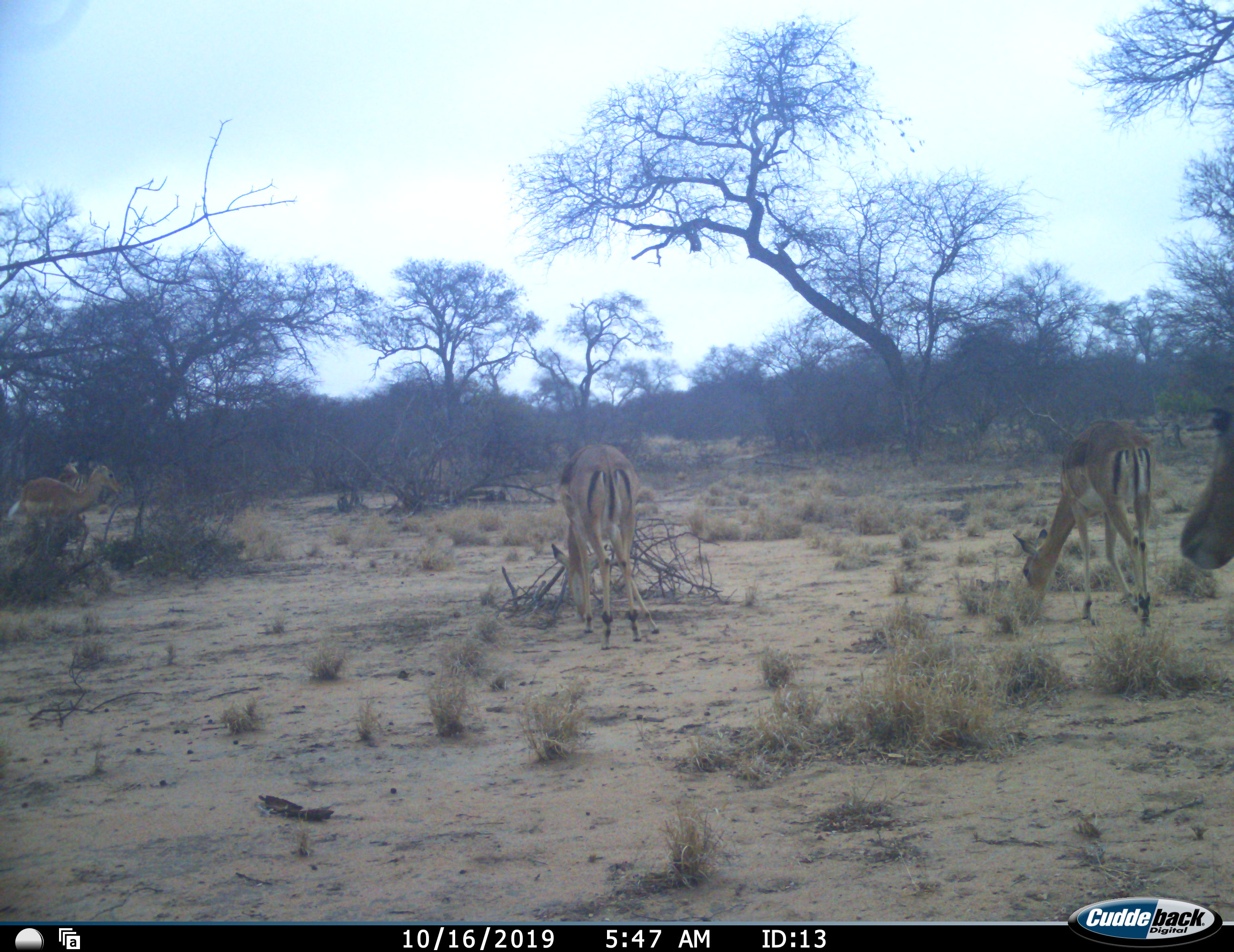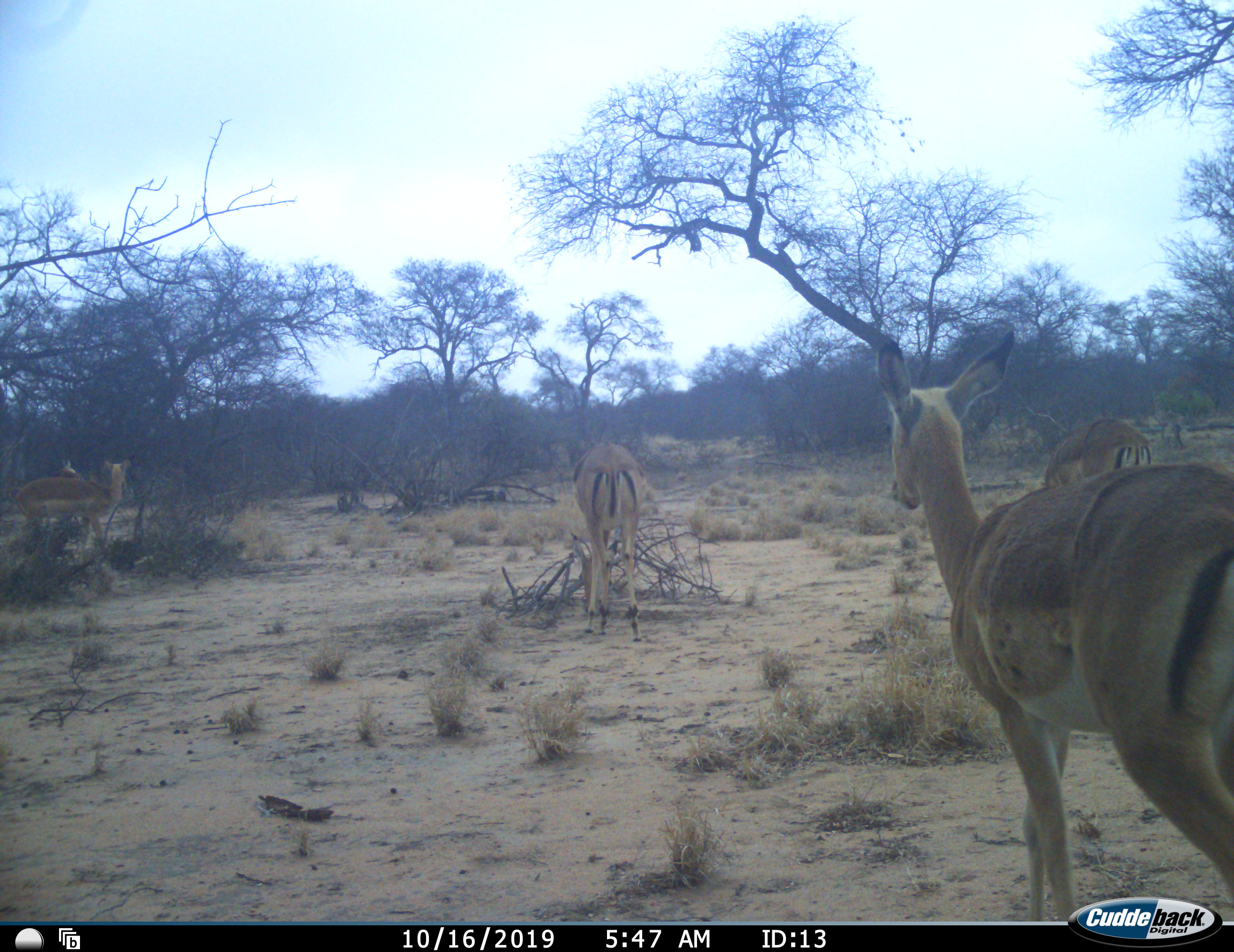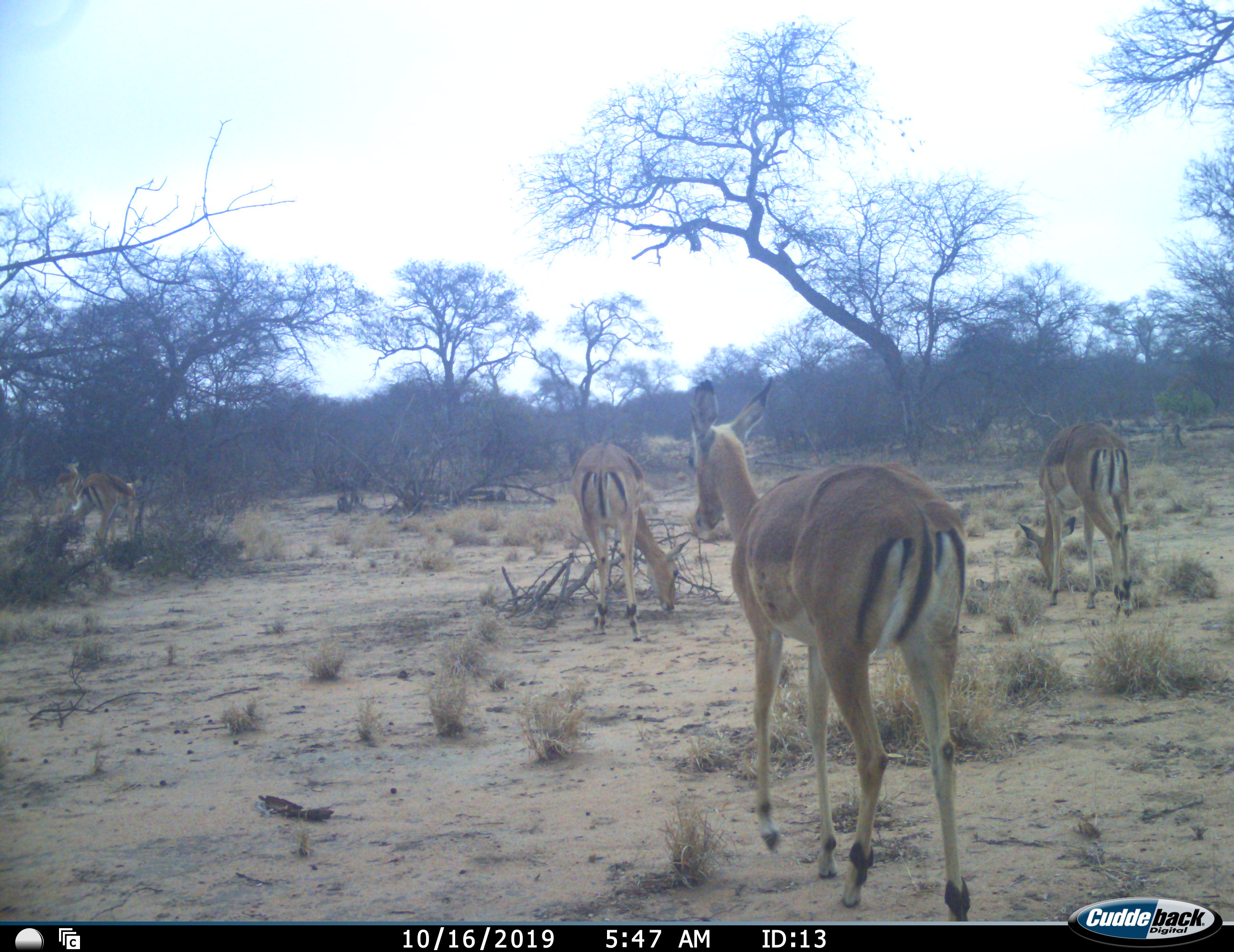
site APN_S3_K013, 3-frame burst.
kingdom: Animalia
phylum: Chordata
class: Mammalia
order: Artiodactyla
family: Bovidae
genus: Aepyceros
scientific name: Aepyceros melampus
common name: impala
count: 5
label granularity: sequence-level